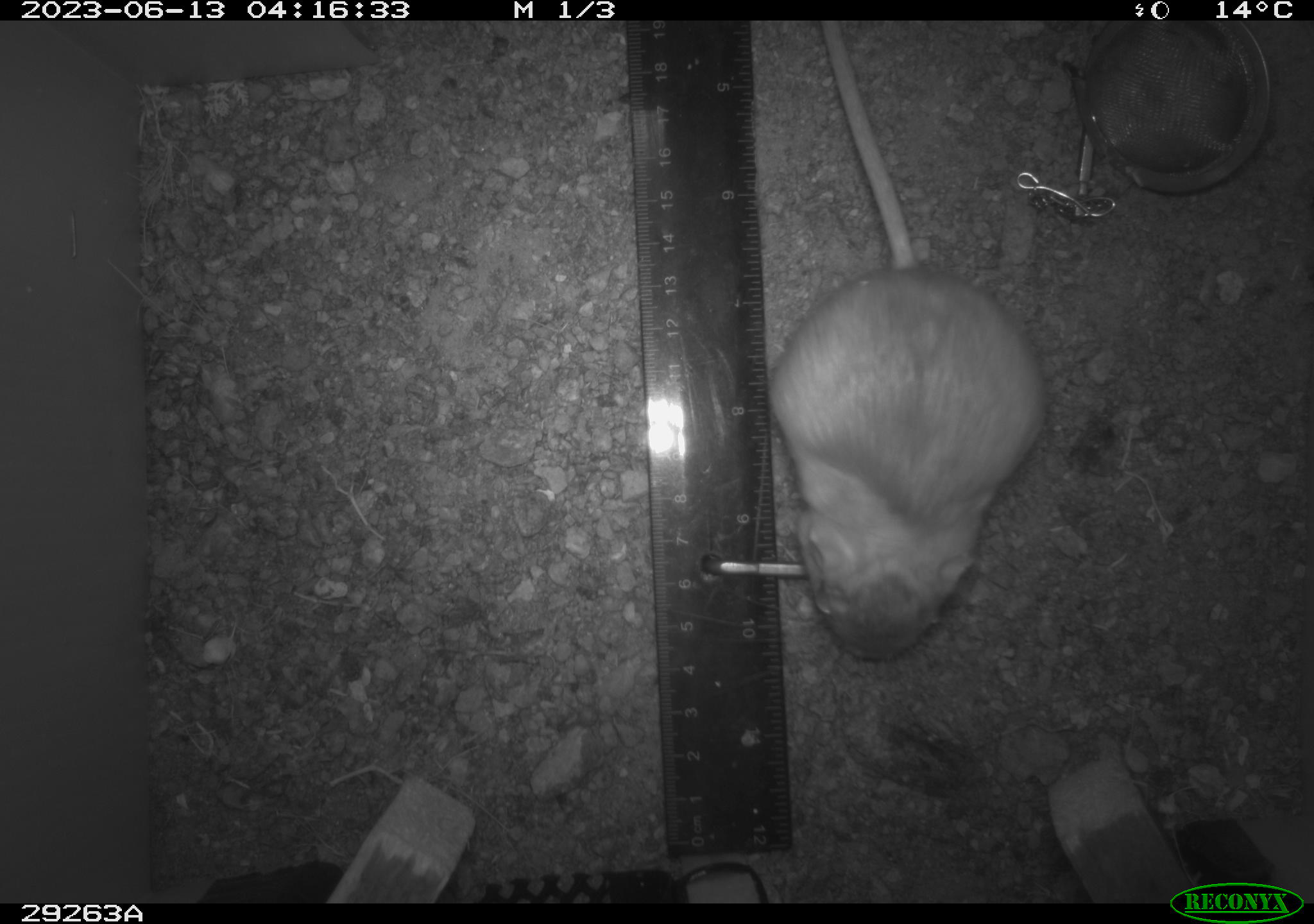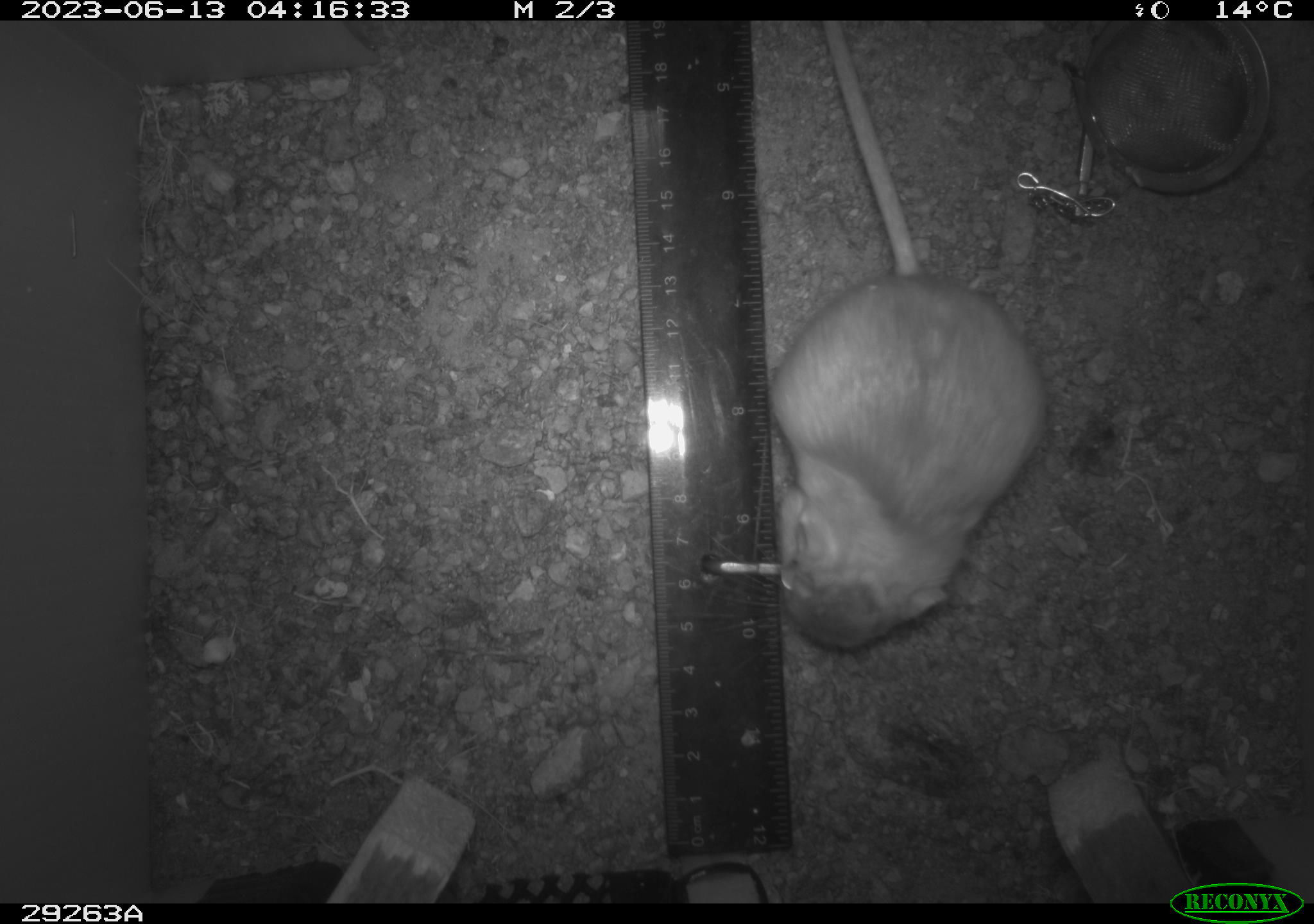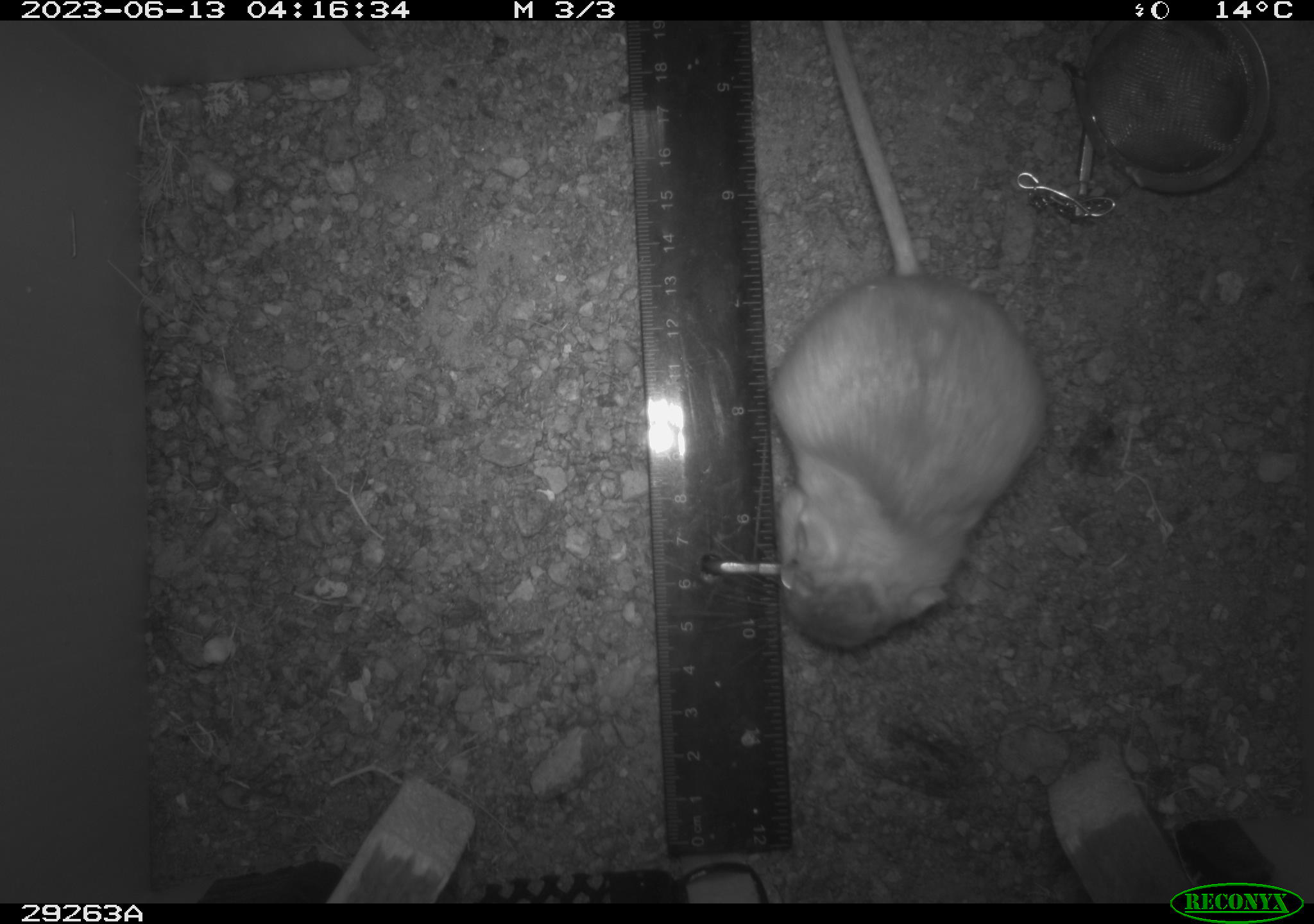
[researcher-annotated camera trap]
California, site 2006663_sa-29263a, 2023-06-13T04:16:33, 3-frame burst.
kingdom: Animalia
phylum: Chordata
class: Mammalia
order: Rodentia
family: Heteromyidae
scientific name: Heteromyidae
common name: kangaroo rats and pocket mice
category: heteromyidae family